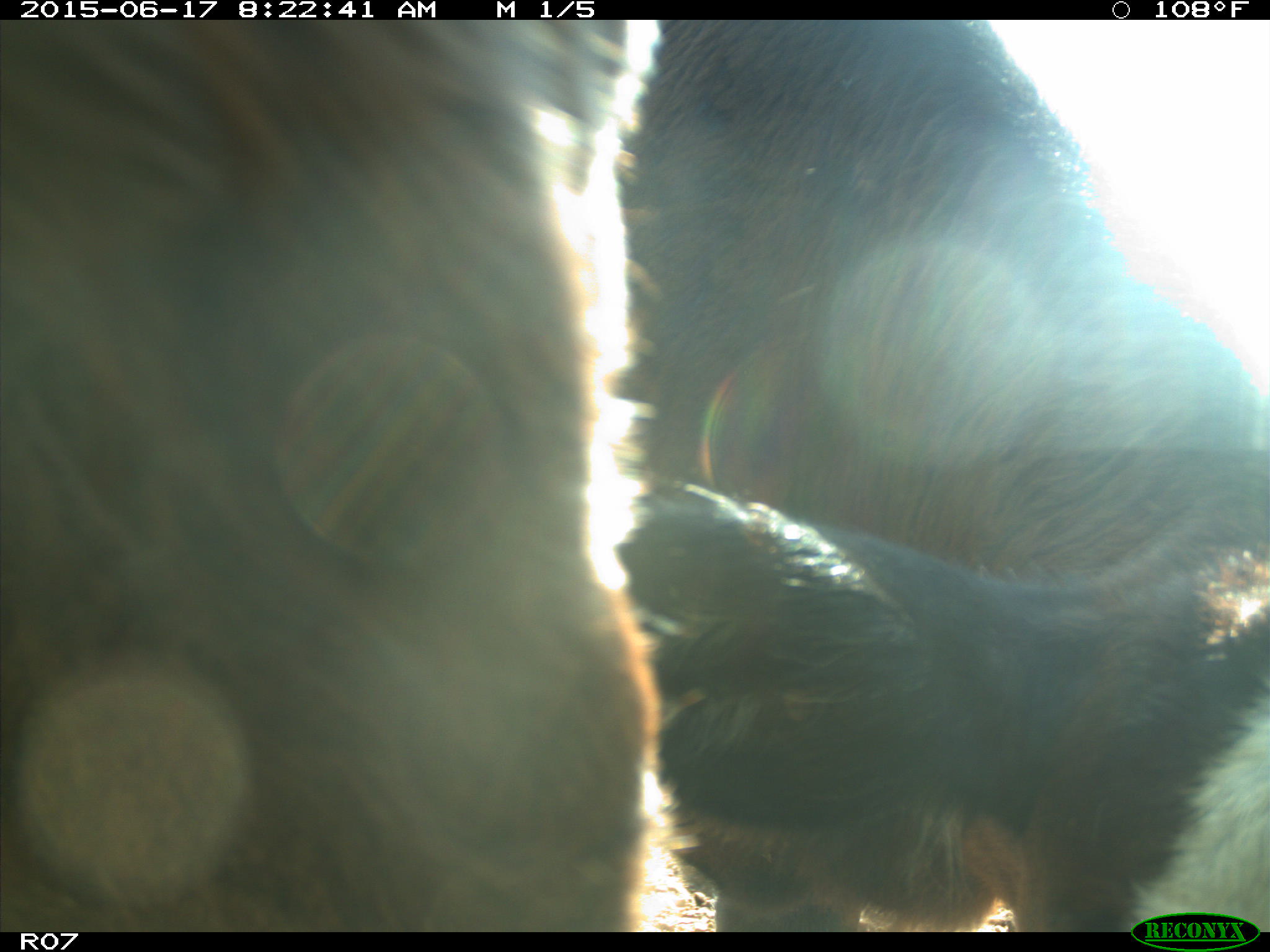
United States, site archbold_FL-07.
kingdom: Animalia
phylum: Chordata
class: Mammalia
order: Artiodactyla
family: Bovidae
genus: Bos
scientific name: Bos taurus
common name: domestic cow